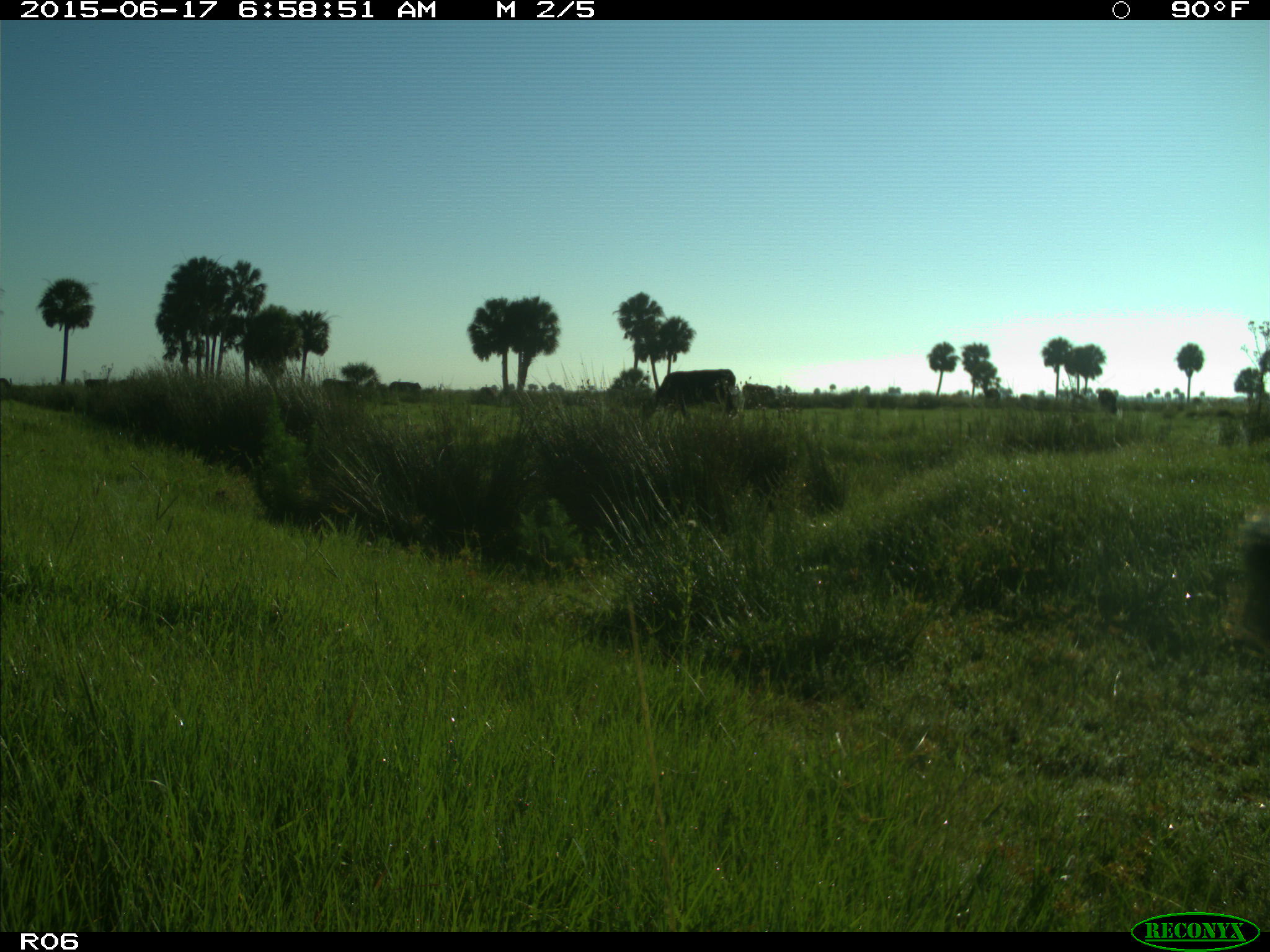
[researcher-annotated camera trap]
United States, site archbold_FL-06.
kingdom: Animalia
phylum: Chordata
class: Mammalia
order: Artiodactyla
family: Bovidae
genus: Bos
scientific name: Bos taurus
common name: domestic cow